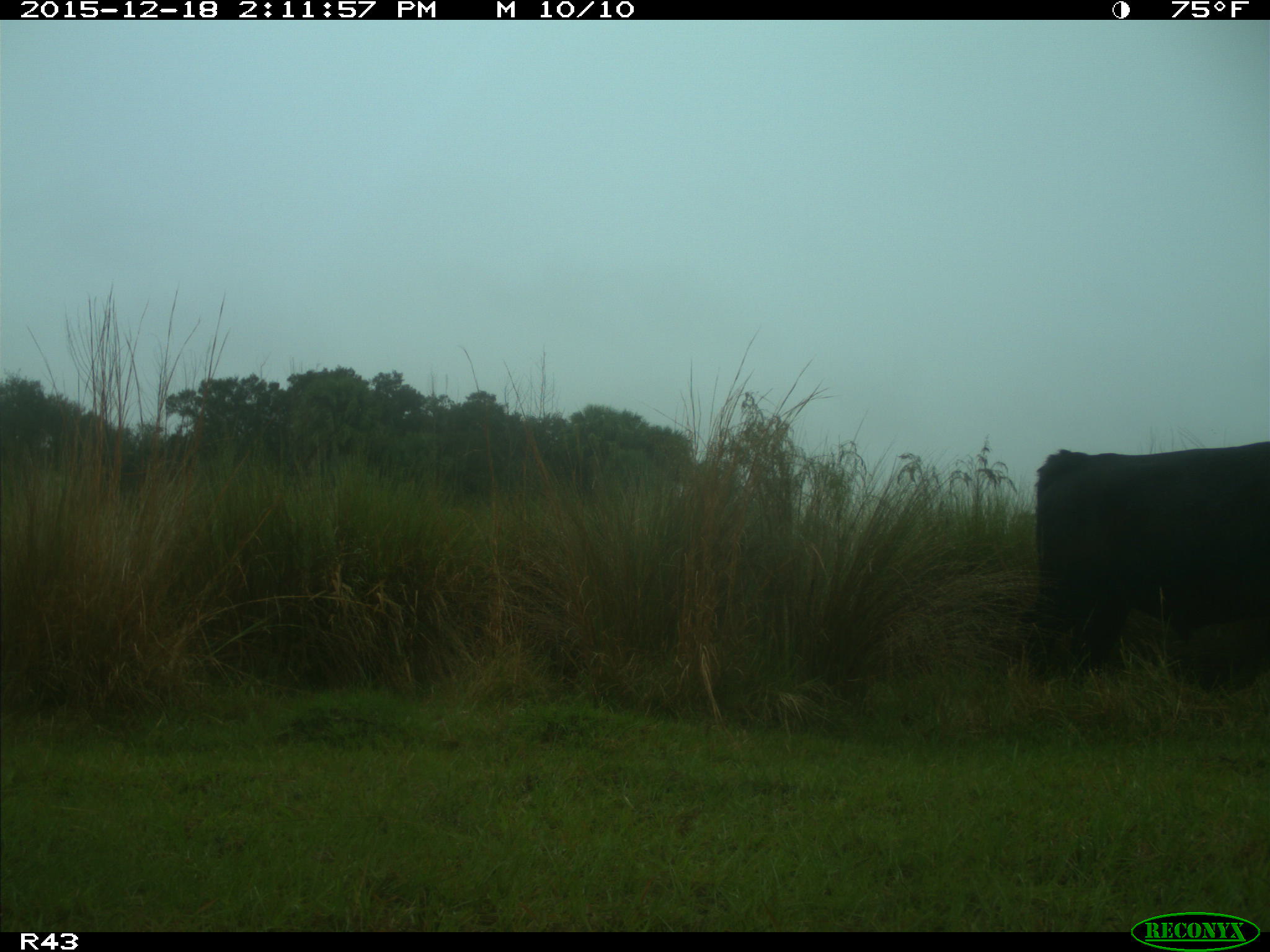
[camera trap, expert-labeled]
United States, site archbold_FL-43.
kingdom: Animalia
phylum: Chordata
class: Mammalia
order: Artiodactyla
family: Bovidae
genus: Bos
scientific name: Bos taurus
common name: domestic cow